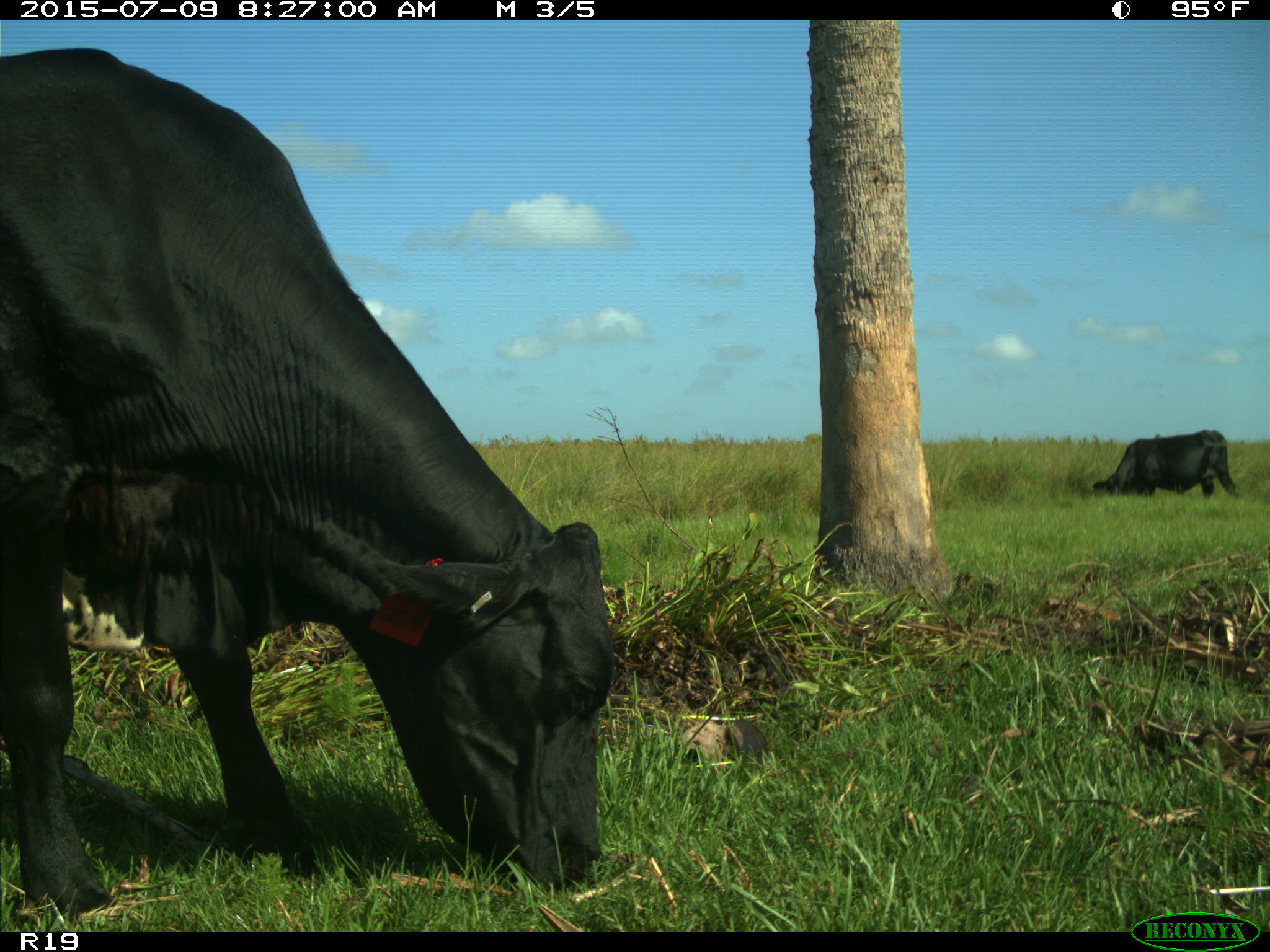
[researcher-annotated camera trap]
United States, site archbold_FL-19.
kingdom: Animalia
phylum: Chordata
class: Mammalia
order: Artiodactyla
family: Bovidae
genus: Bos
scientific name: Bos taurus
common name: domestic cow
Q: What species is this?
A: Bos taurus (domestic cow).